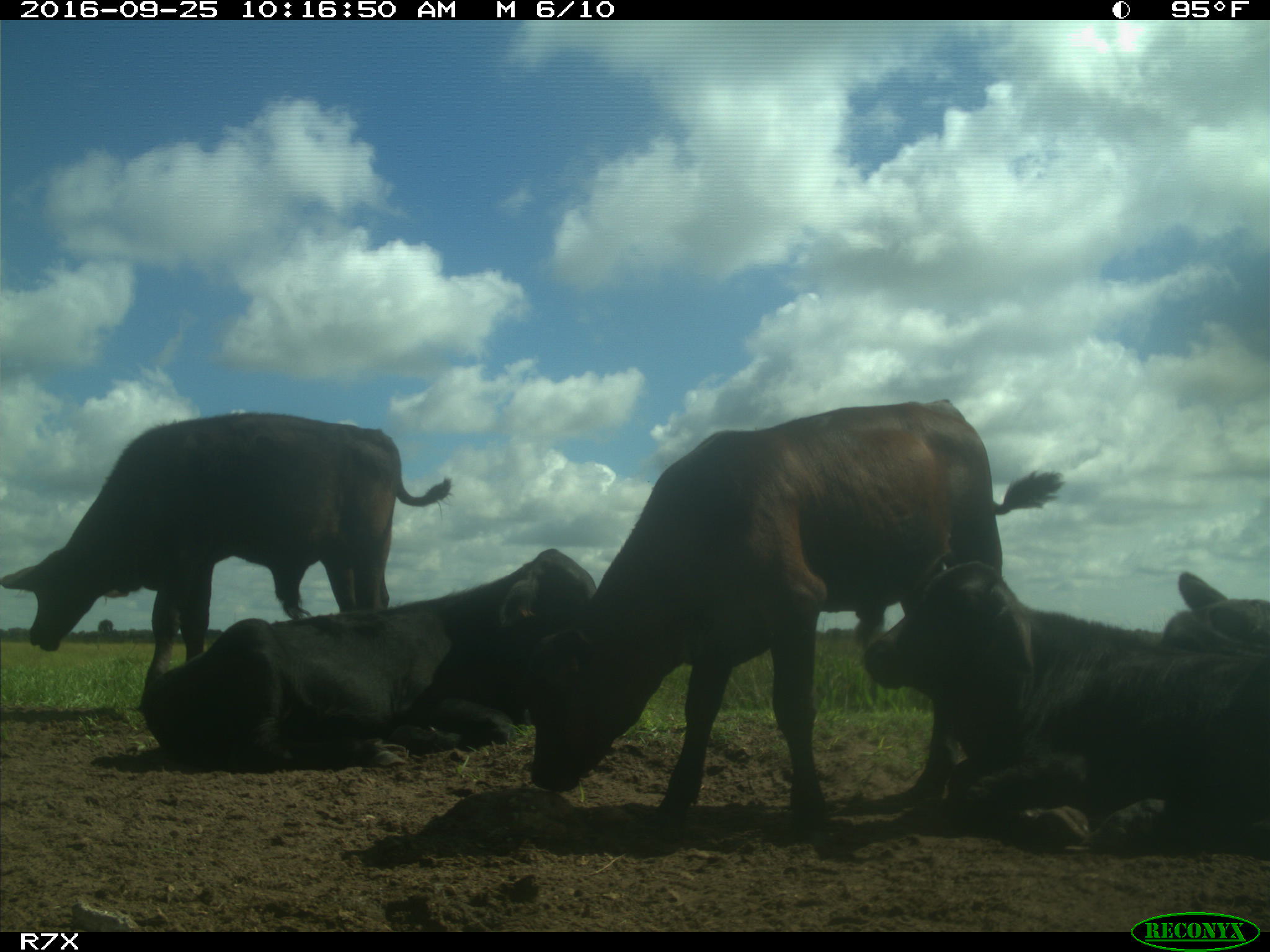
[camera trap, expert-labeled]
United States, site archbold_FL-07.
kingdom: Animalia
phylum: Chordata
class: Mammalia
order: Artiodactyla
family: Bovidae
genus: Bos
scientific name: Bos taurus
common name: domestic cow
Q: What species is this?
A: Bos taurus (domestic cow).